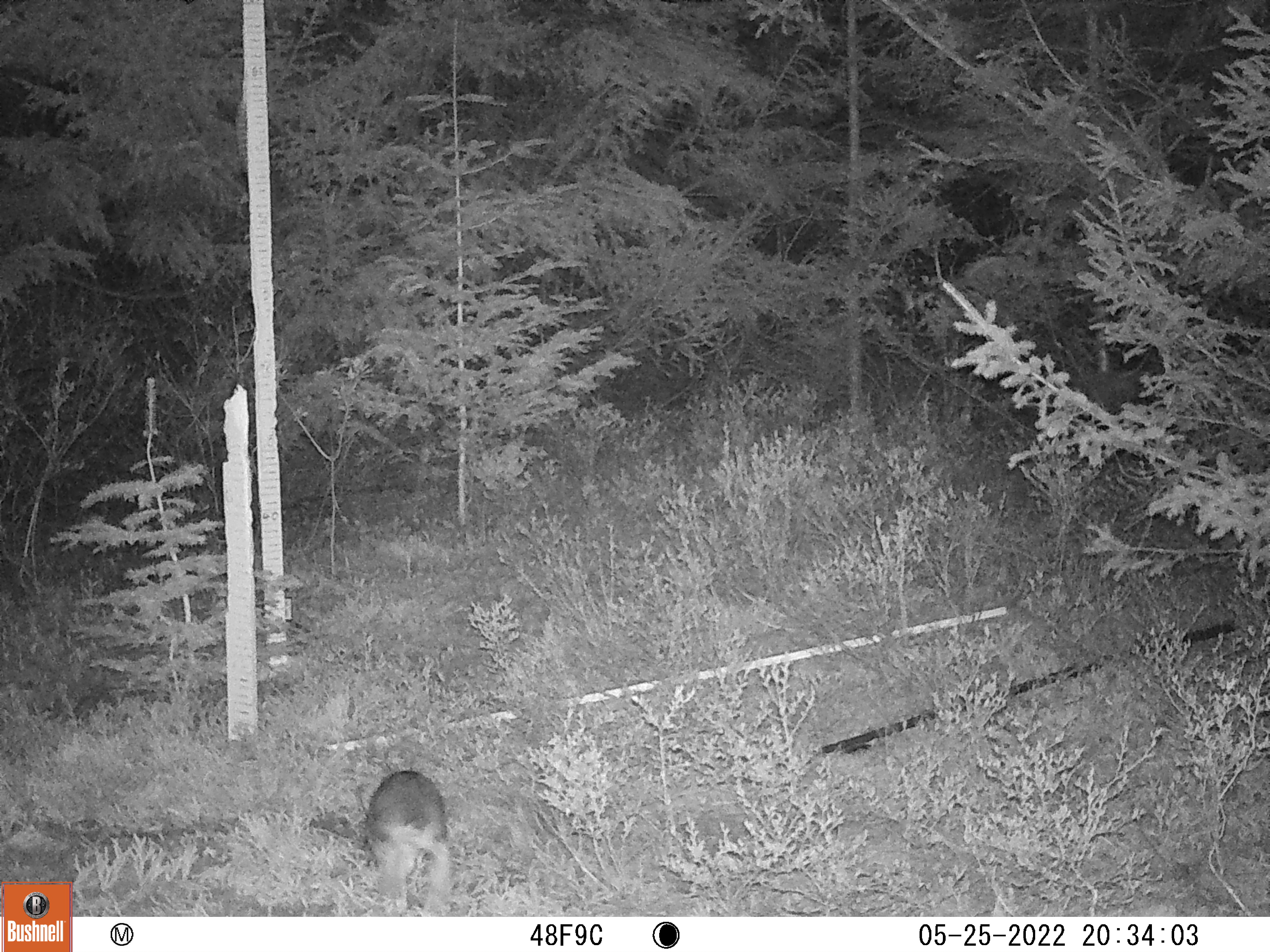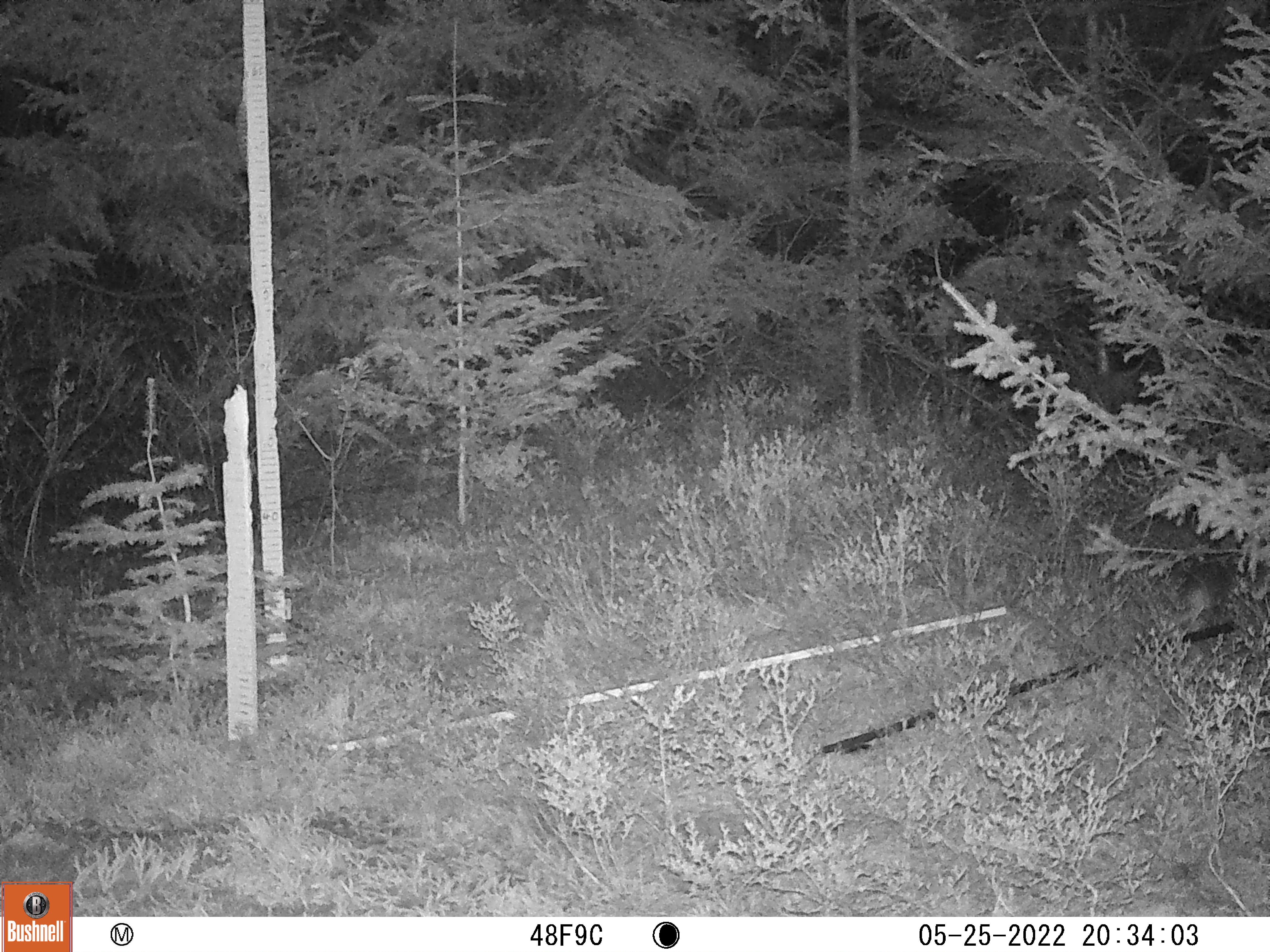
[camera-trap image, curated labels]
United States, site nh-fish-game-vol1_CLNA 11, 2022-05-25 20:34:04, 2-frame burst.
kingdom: Animalia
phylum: Chordata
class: Mammalia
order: Lagomorpha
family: Leporidae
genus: Lepus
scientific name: Lepus americanus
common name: snowshoe hare